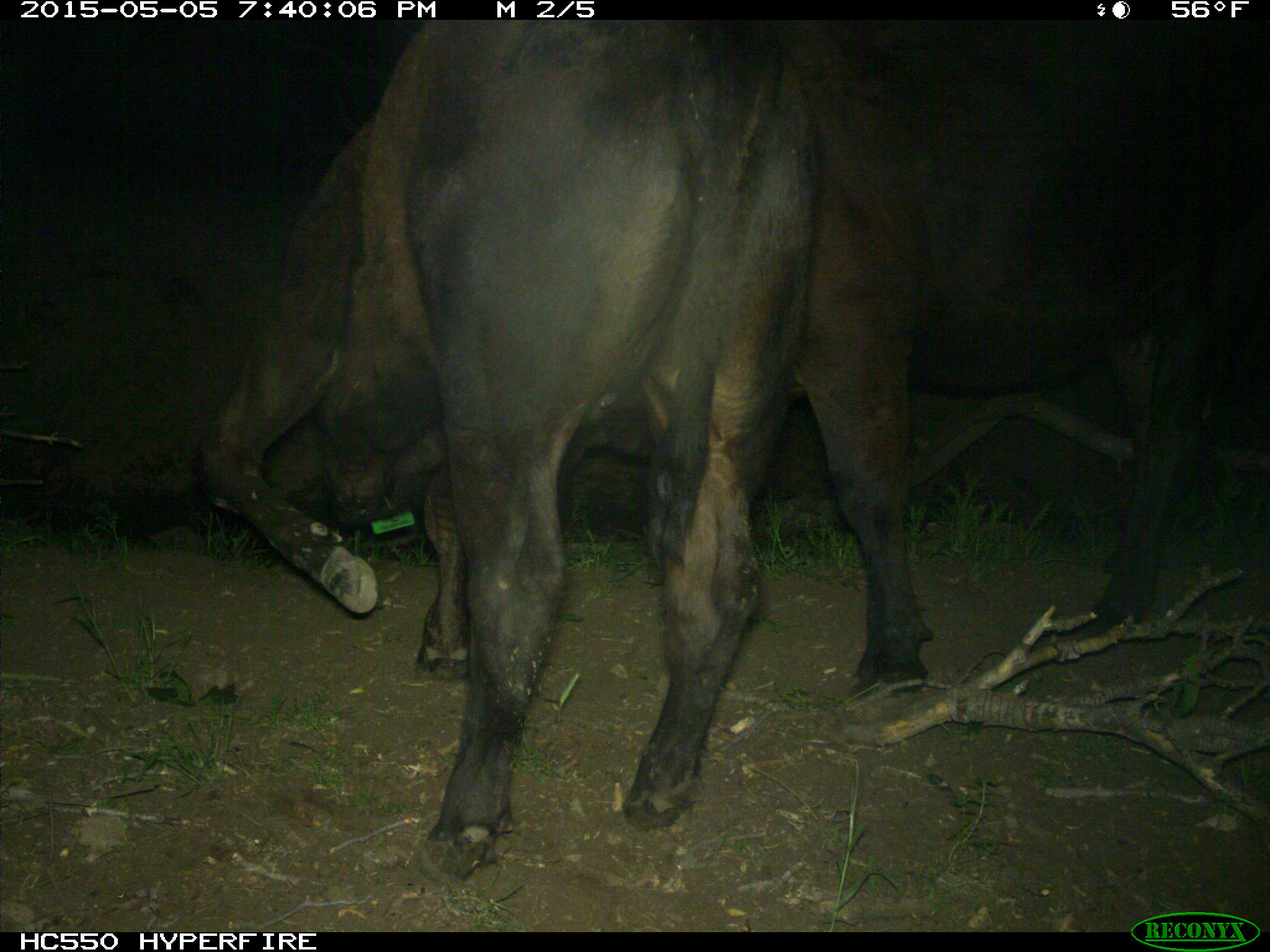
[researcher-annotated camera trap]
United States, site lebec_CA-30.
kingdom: Animalia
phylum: Chordata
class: Mammalia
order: Artiodactyla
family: Bovidae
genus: Bos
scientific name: Bos taurus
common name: domestic cow